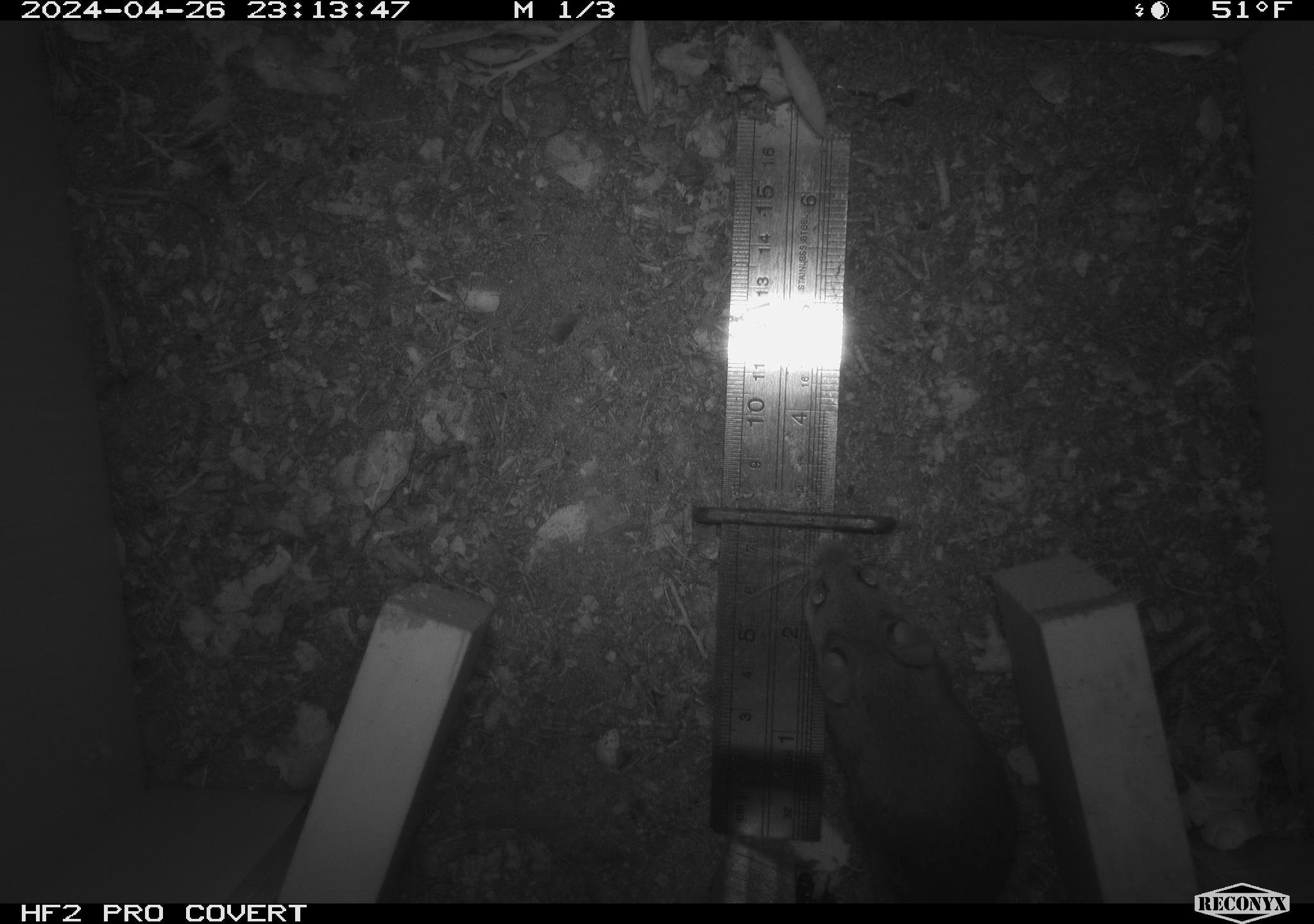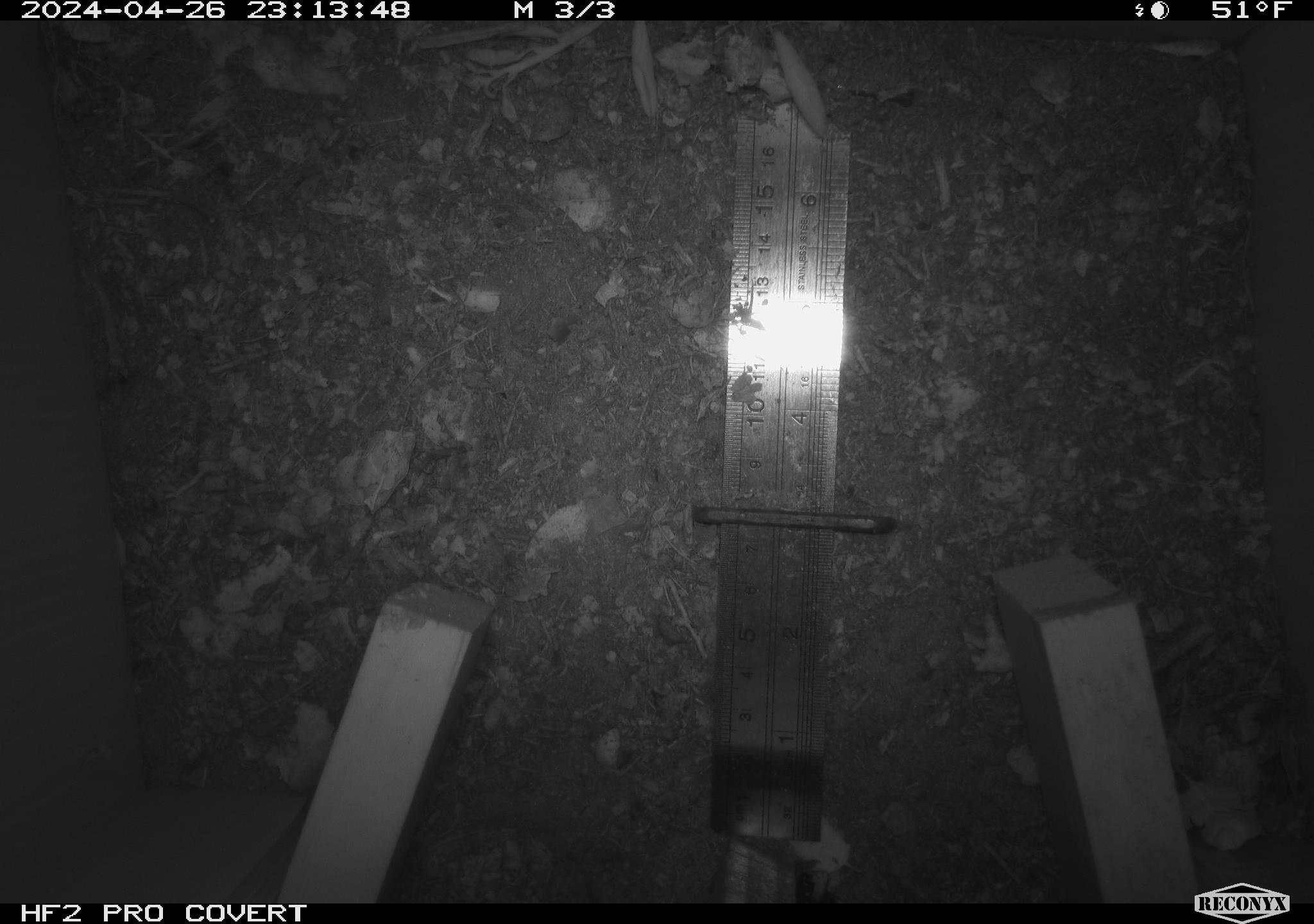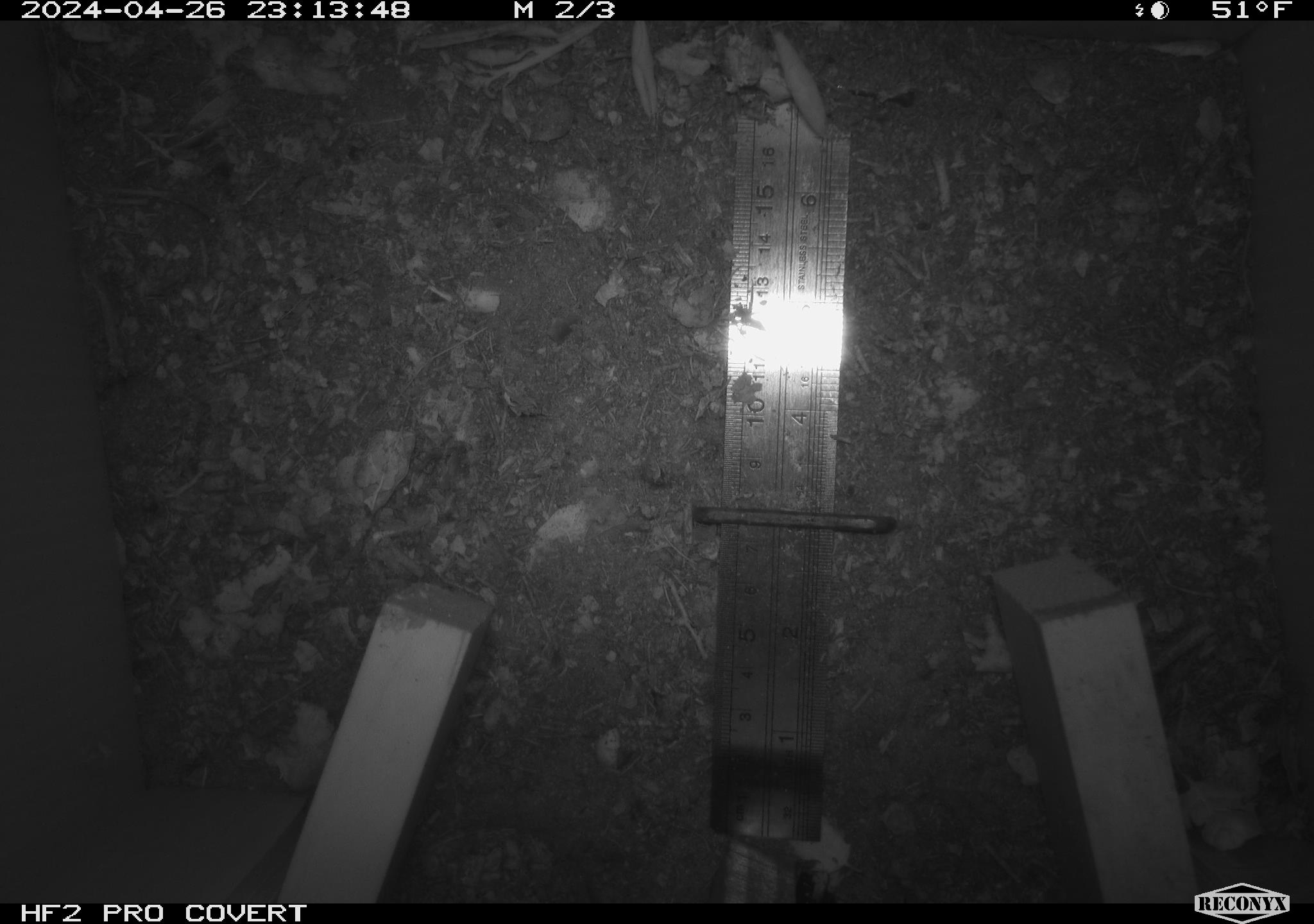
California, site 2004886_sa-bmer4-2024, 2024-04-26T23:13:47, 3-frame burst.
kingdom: Animalia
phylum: Chordata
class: Mammalia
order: Rodentia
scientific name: Rodentia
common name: mouse species